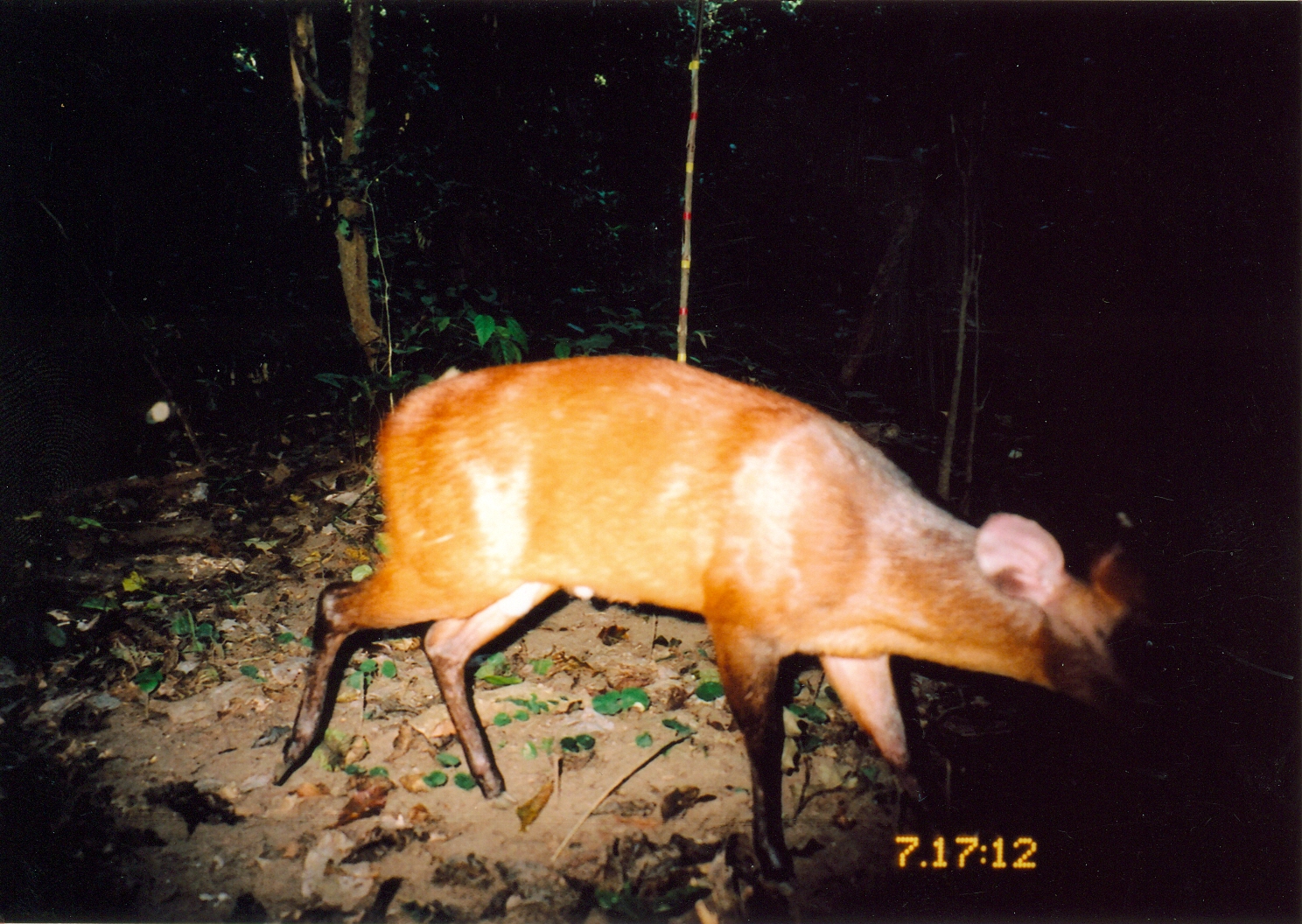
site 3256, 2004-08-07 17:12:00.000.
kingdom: Animalia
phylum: Chordata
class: Mammalia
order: Artiodactyla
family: Bovidae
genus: Cephalophus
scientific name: Cephalophus harveyi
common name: harvey's duiker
Cephalophus harveyi (harvey's duiker), count 1.